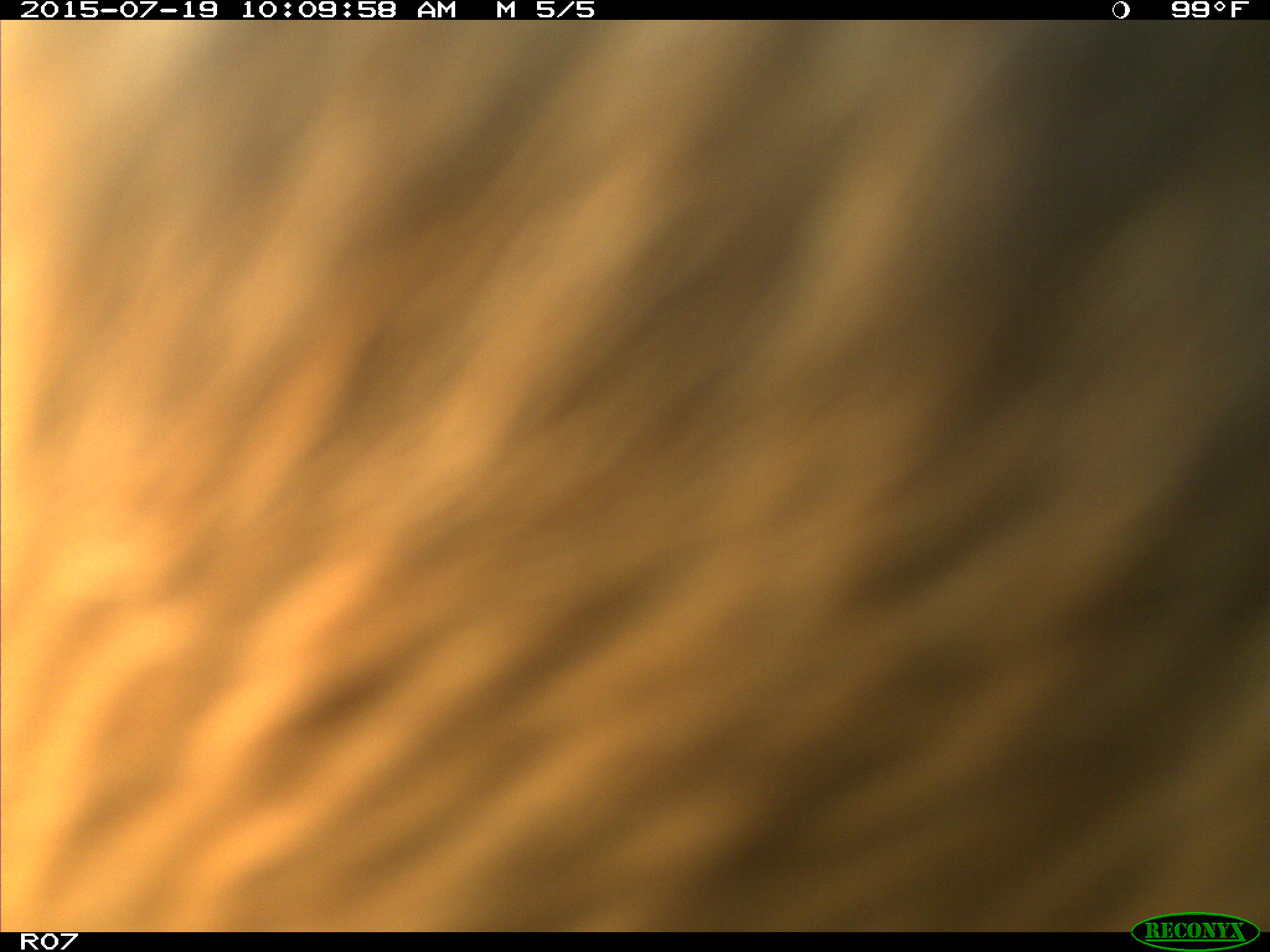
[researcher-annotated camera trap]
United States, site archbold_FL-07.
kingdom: Animalia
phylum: Chordata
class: Mammalia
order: Artiodactyla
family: Bovidae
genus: Bos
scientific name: Bos taurus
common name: domestic cow